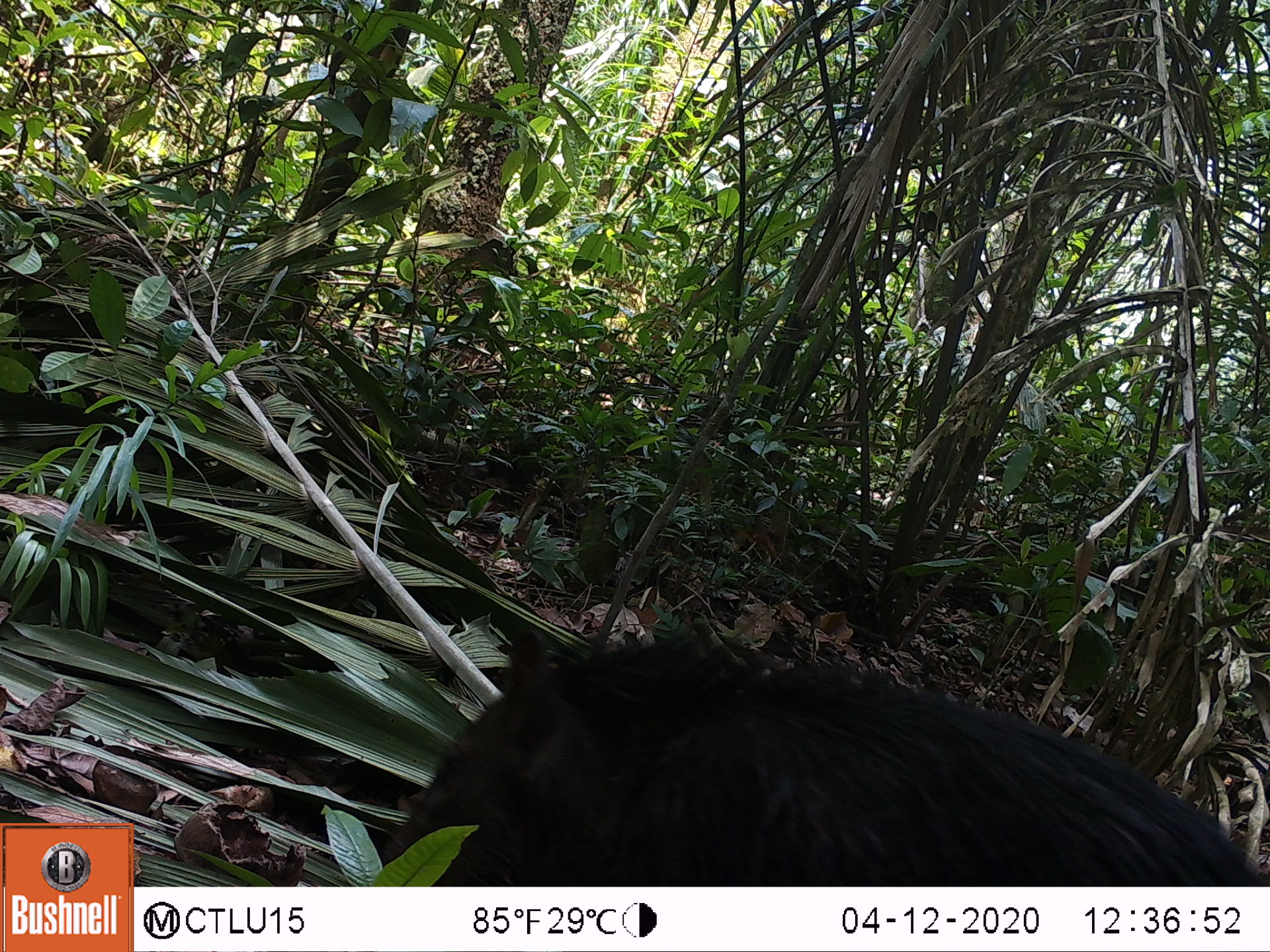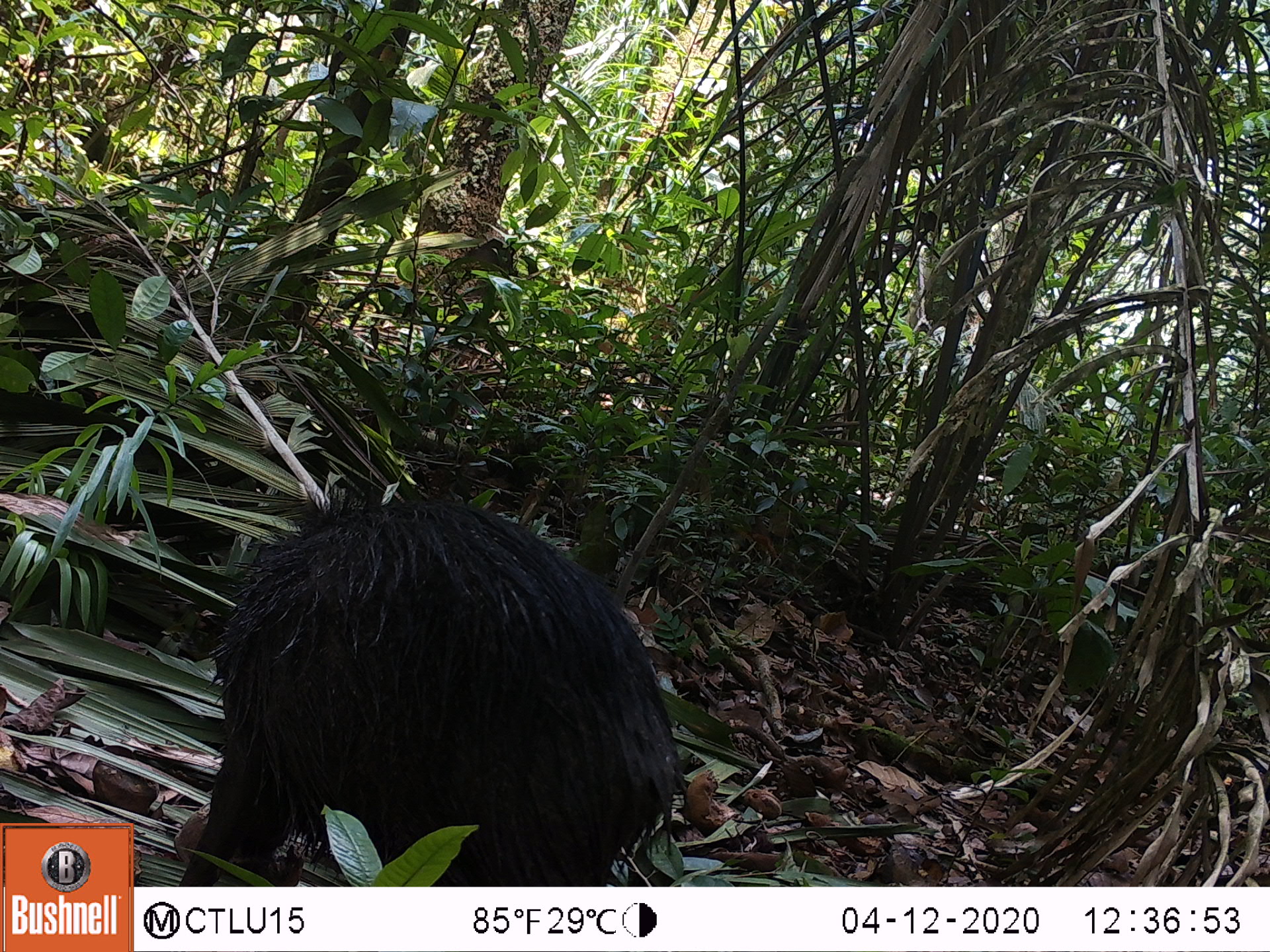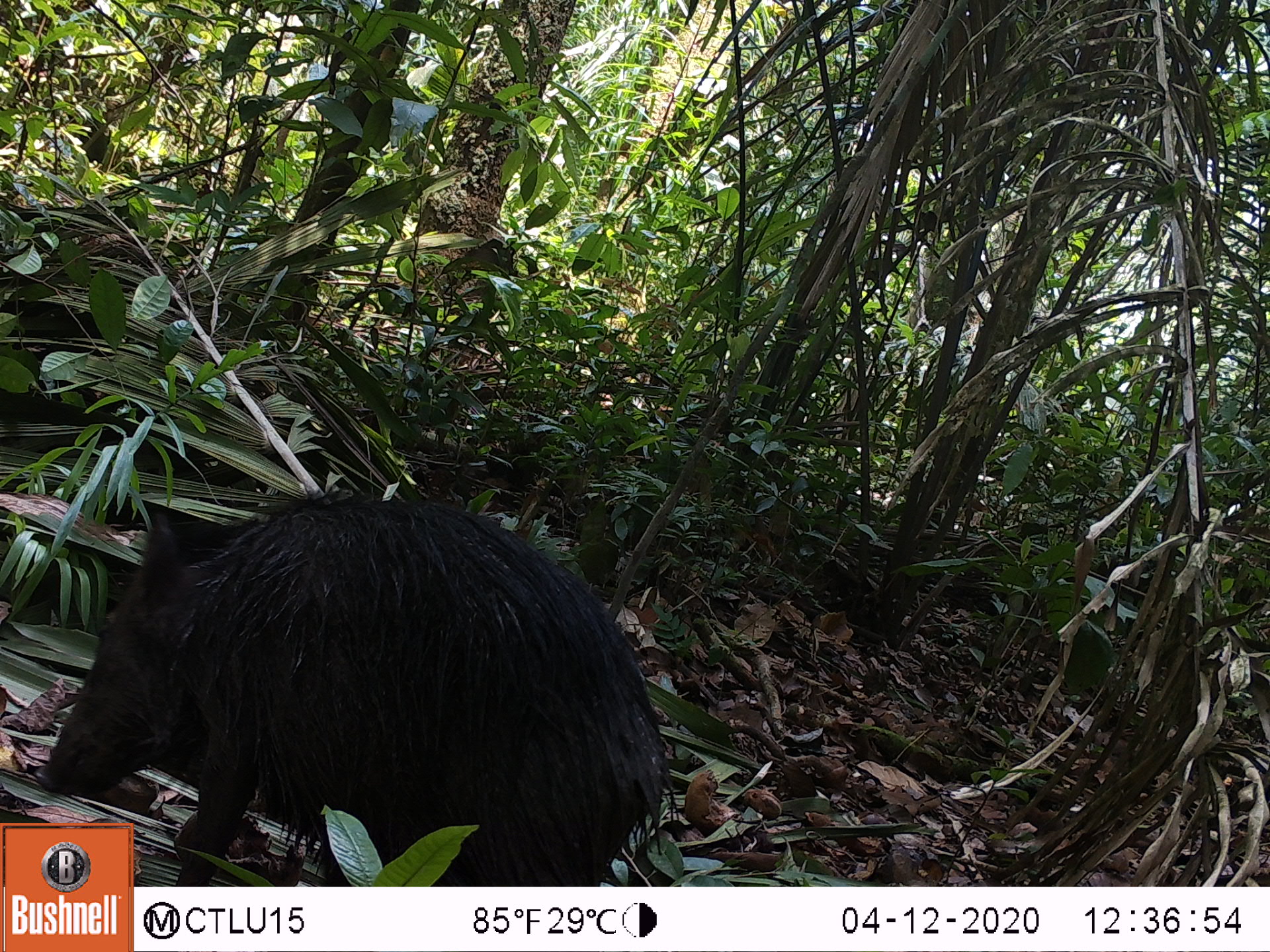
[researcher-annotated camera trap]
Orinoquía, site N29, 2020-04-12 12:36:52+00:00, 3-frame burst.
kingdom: Animalia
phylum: Chordata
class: Mammalia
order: Artiodactyla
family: Tayassuidae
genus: Tayassu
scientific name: Tayassu pecari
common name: white-lipped peccary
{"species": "white-lipped peccary (Tayassu pecari)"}